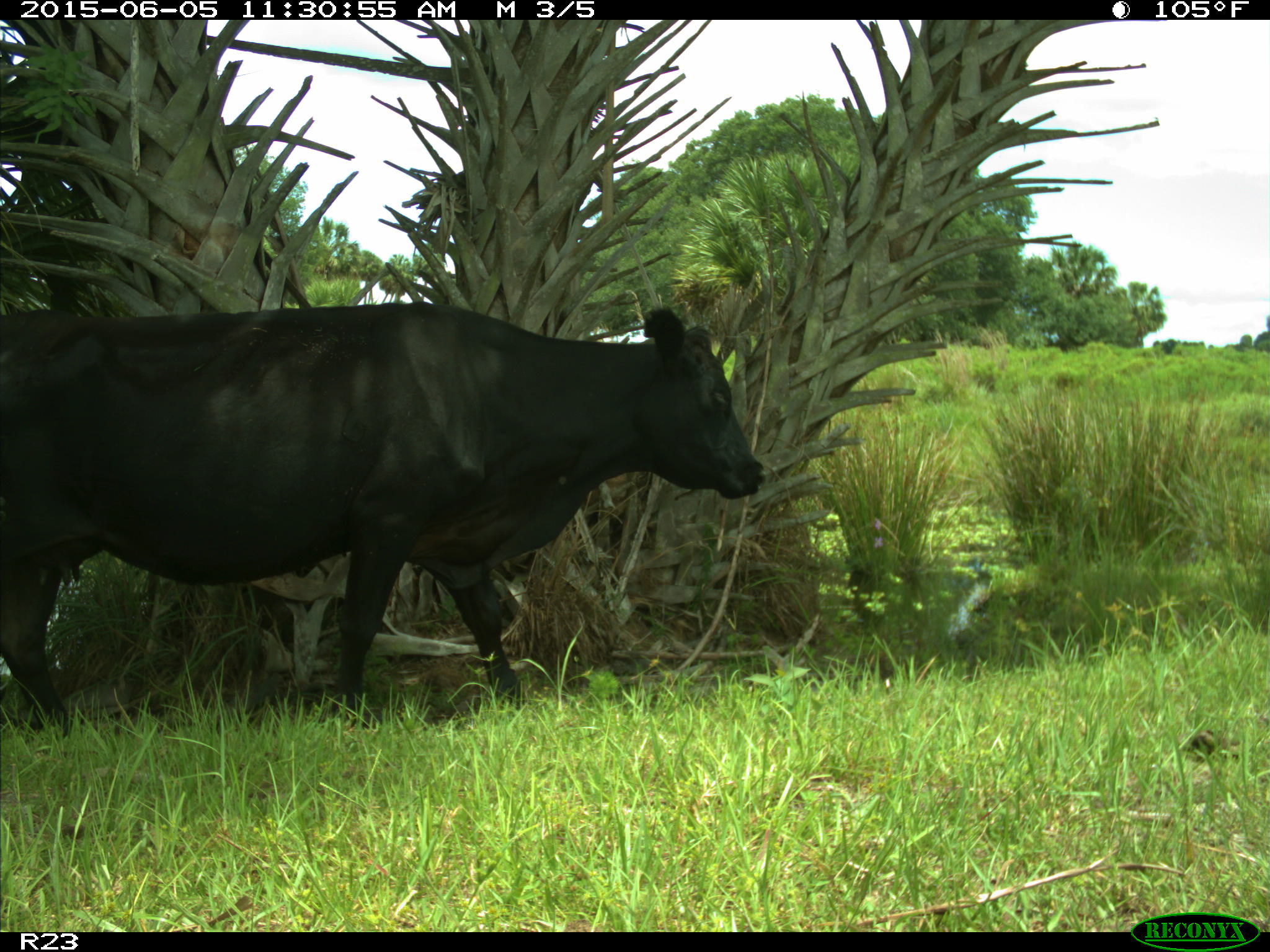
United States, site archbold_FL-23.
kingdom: Animalia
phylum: Chordata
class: Mammalia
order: Artiodactyla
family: Bovidae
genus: Bos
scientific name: Bos taurus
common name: domestic cow